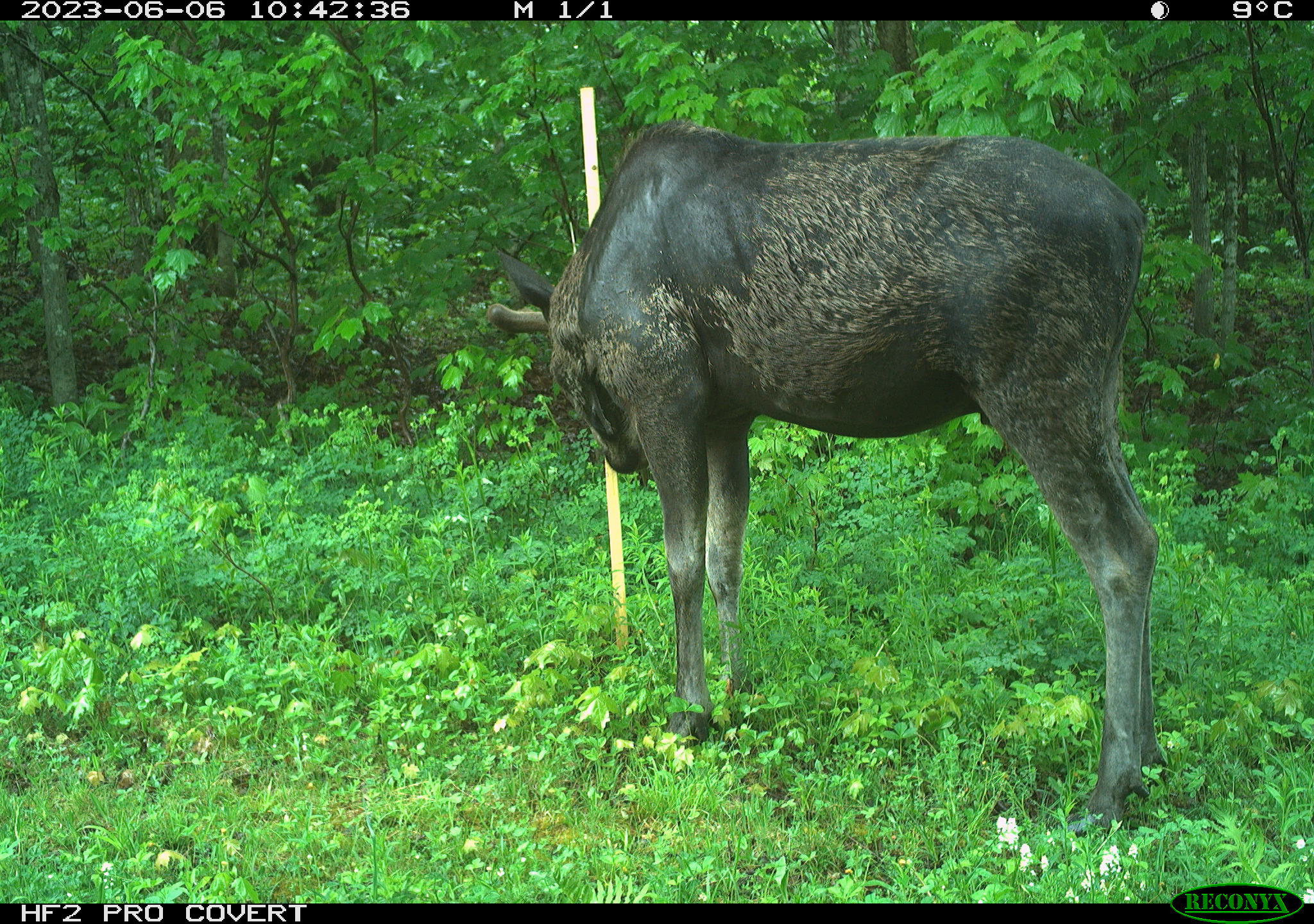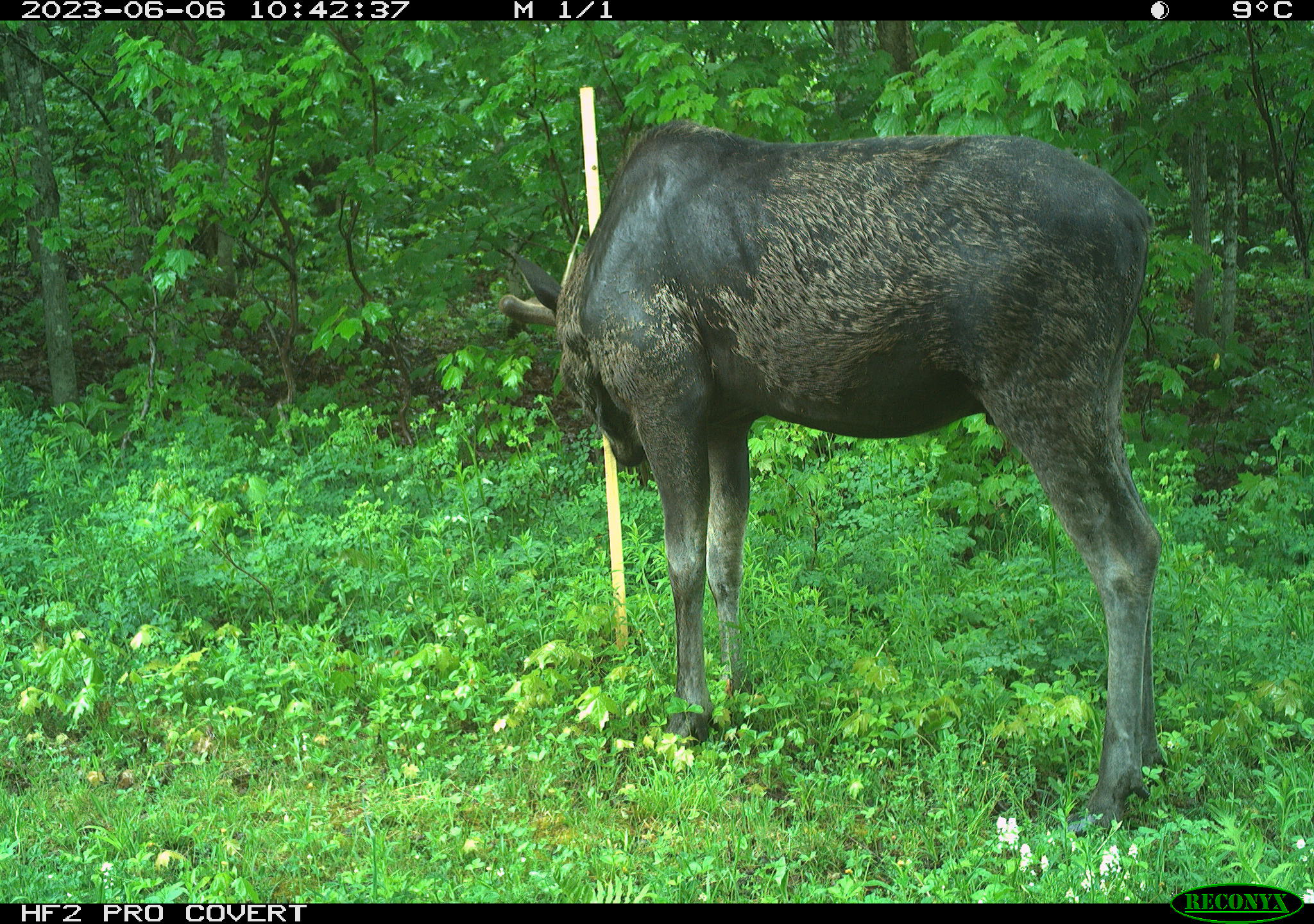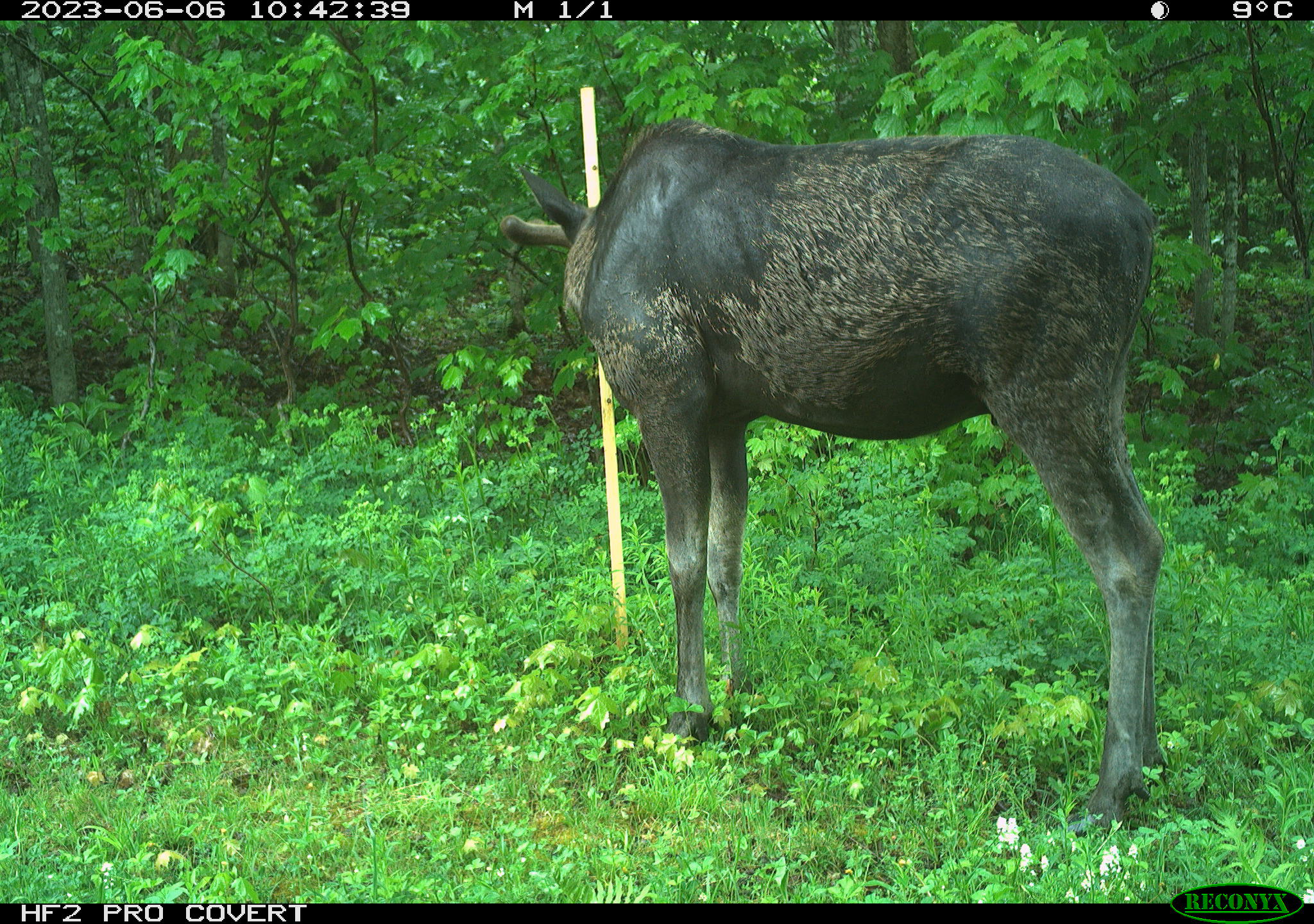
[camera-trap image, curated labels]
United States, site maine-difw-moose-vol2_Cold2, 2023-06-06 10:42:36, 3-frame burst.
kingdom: Animalia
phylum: Chordata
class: Mammalia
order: Artiodactyla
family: Cervidae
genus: Alces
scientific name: Alces alces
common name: moose